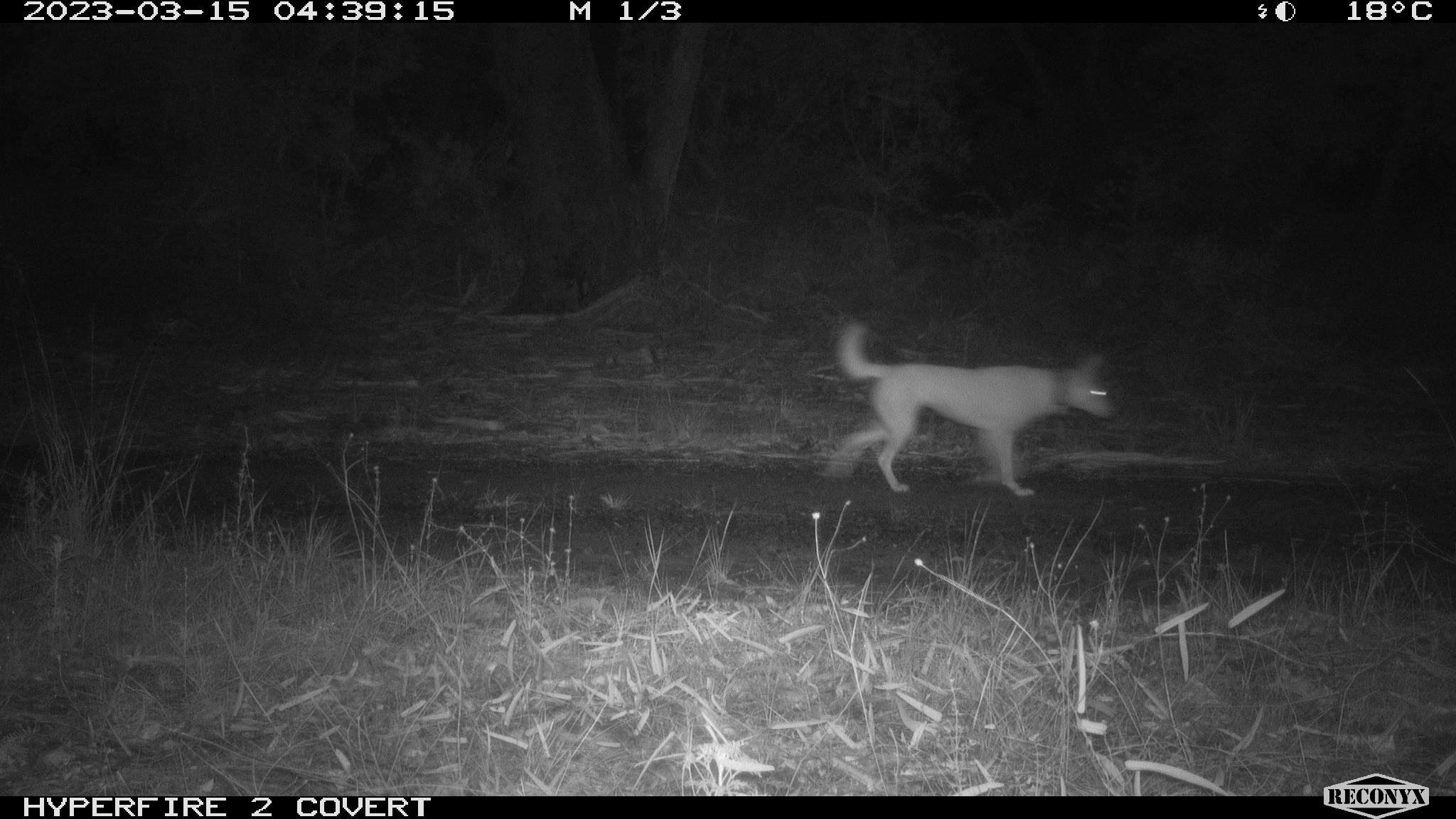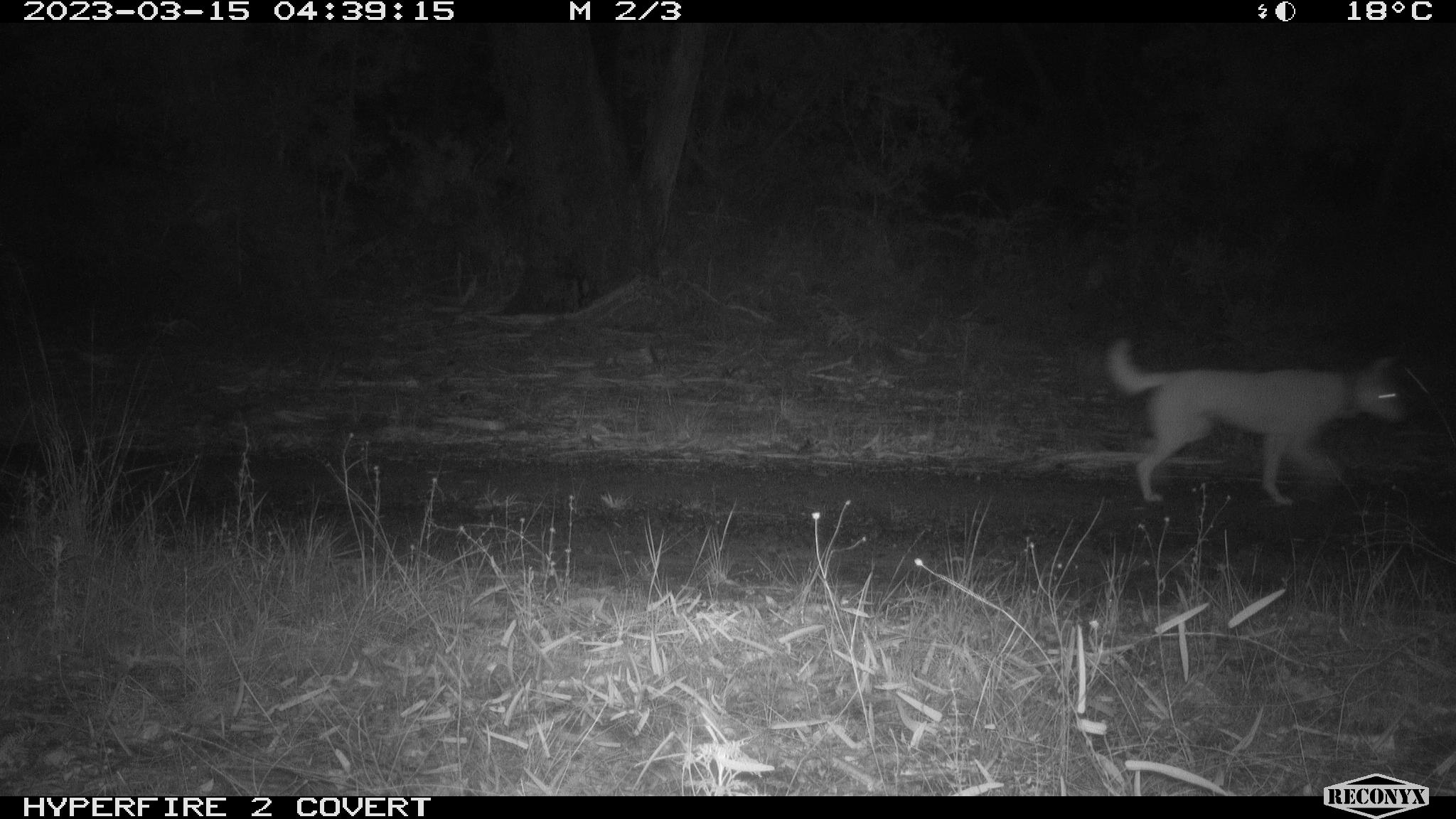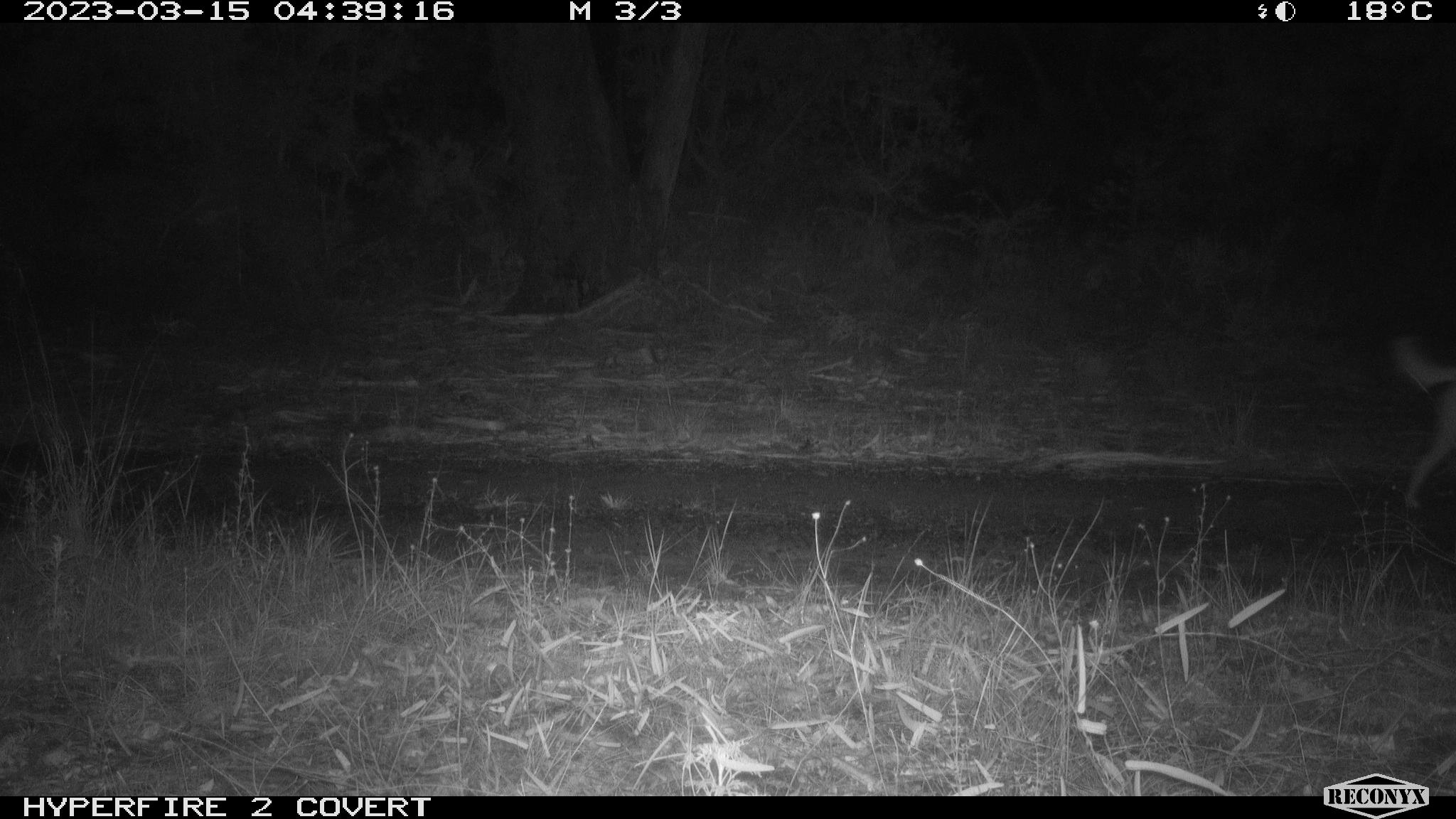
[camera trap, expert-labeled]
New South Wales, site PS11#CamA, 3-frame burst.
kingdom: Animalia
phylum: Chordata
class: Mammalia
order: Carnivora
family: Canidae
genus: Canis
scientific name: Canis familiaris dingo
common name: dingo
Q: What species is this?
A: Dingo (Canis familiaris dingo).